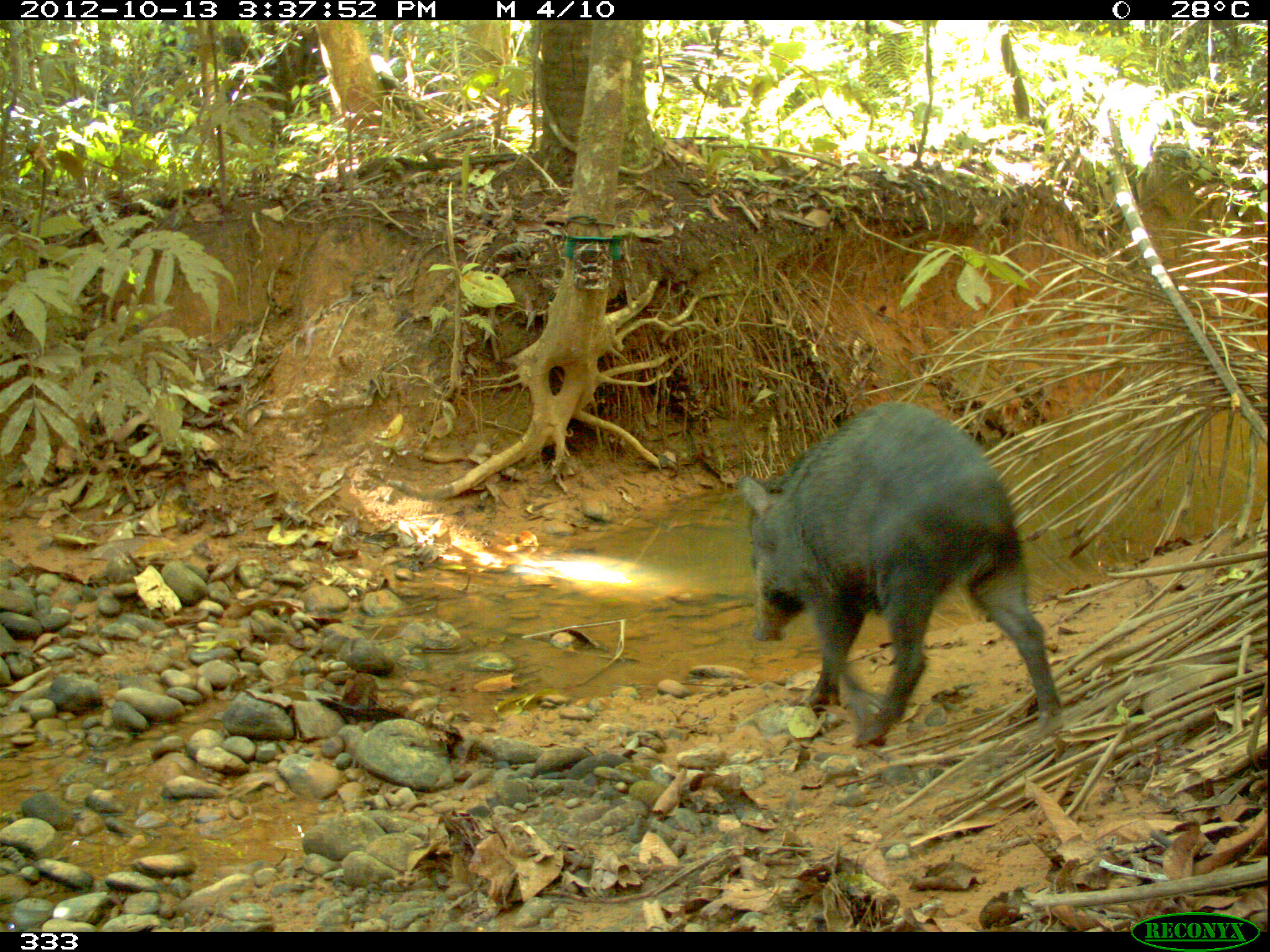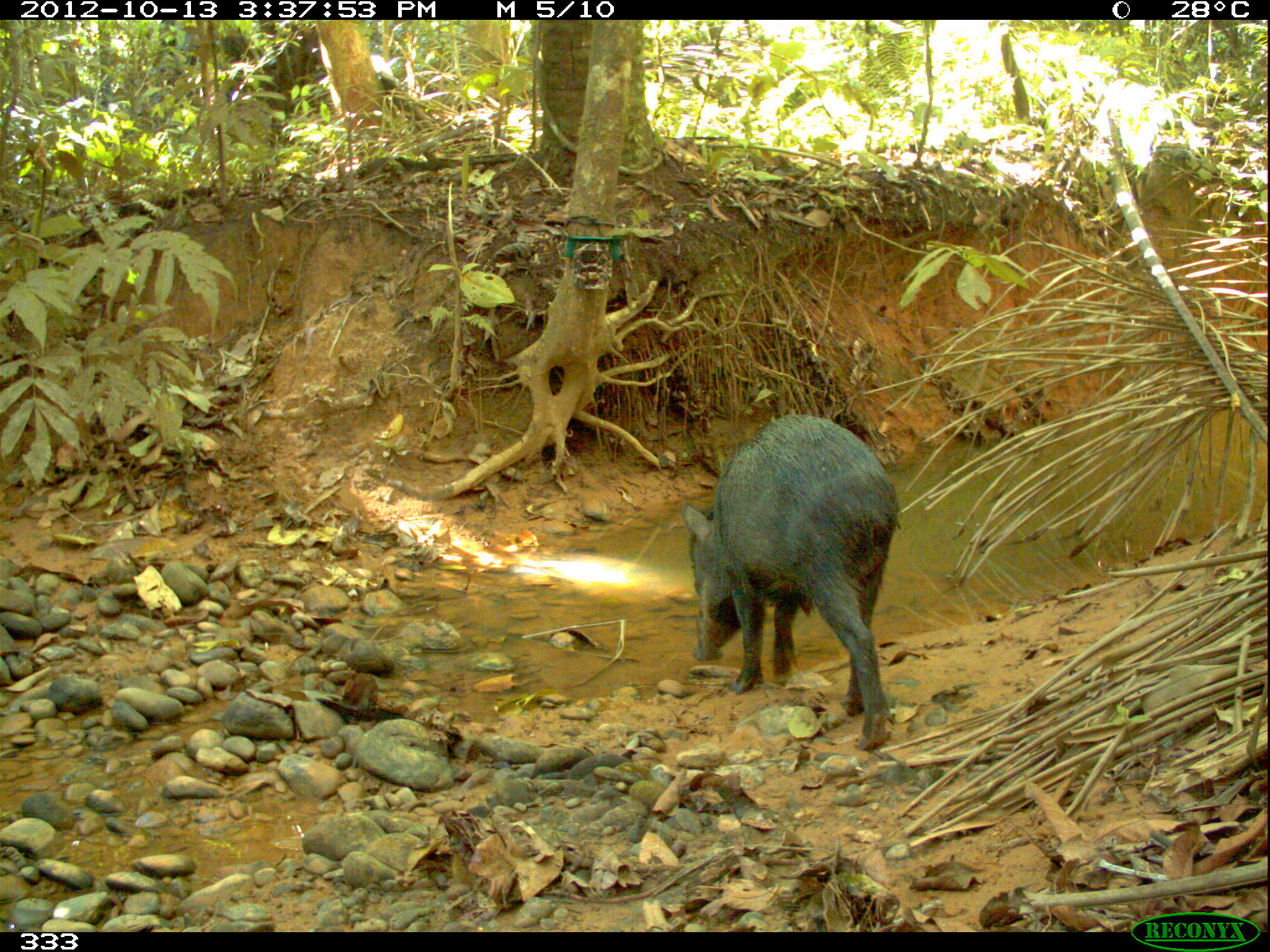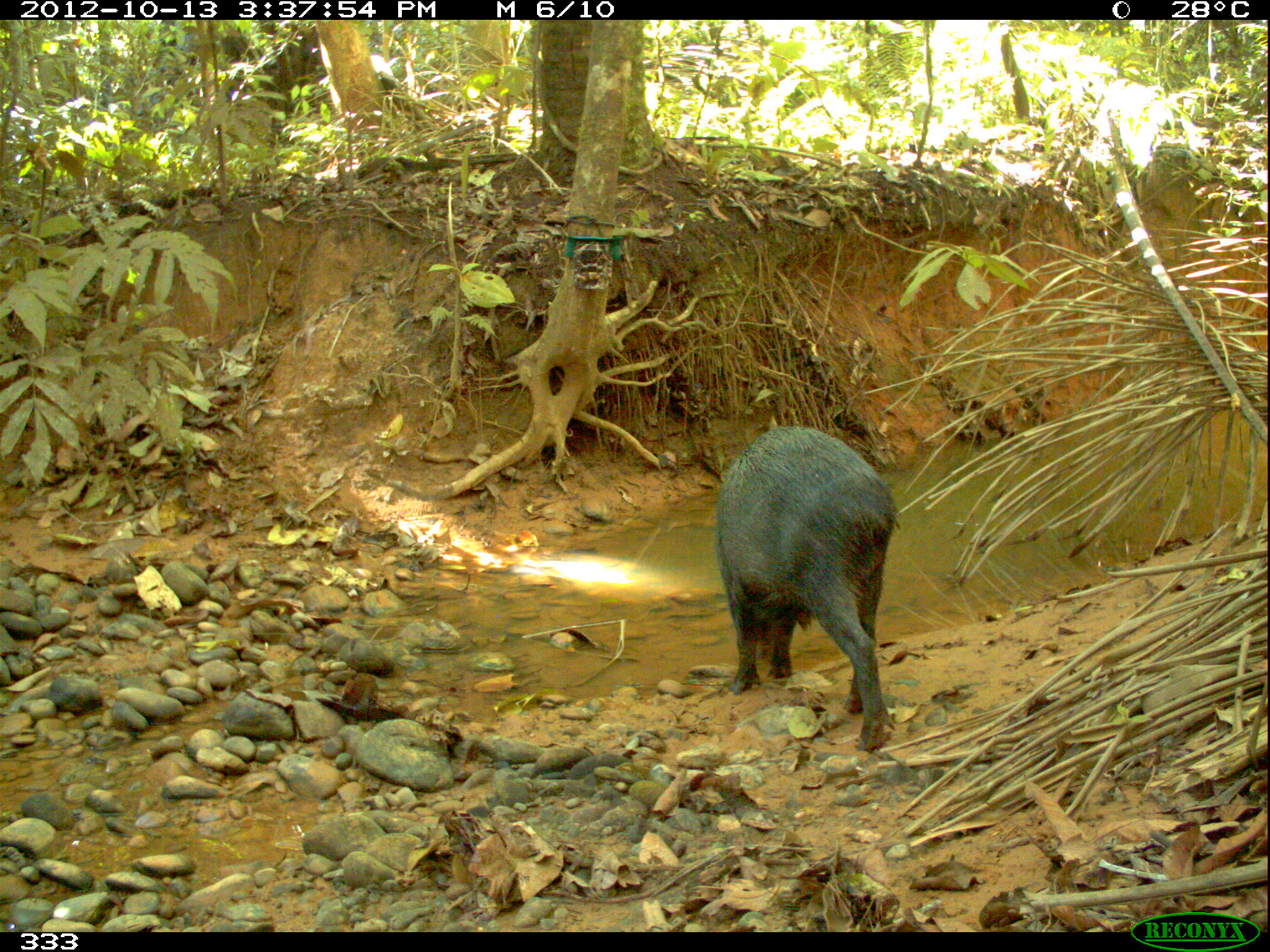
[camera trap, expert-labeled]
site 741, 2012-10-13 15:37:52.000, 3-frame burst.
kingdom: Animalia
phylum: Chordata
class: Mammalia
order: Artiodactyla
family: Tayassuidae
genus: Tayassu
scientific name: Tayassu pecari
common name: white-lipped peccary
Tayassu pecari (white-lipped peccary).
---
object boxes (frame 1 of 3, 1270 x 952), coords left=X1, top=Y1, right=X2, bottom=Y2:
tayassu pecari: left=731, top=404, right=1062, bottom=746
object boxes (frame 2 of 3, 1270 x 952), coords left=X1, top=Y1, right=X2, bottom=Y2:
tayassu pecari: left=679, top=412, right=901, bottom=749